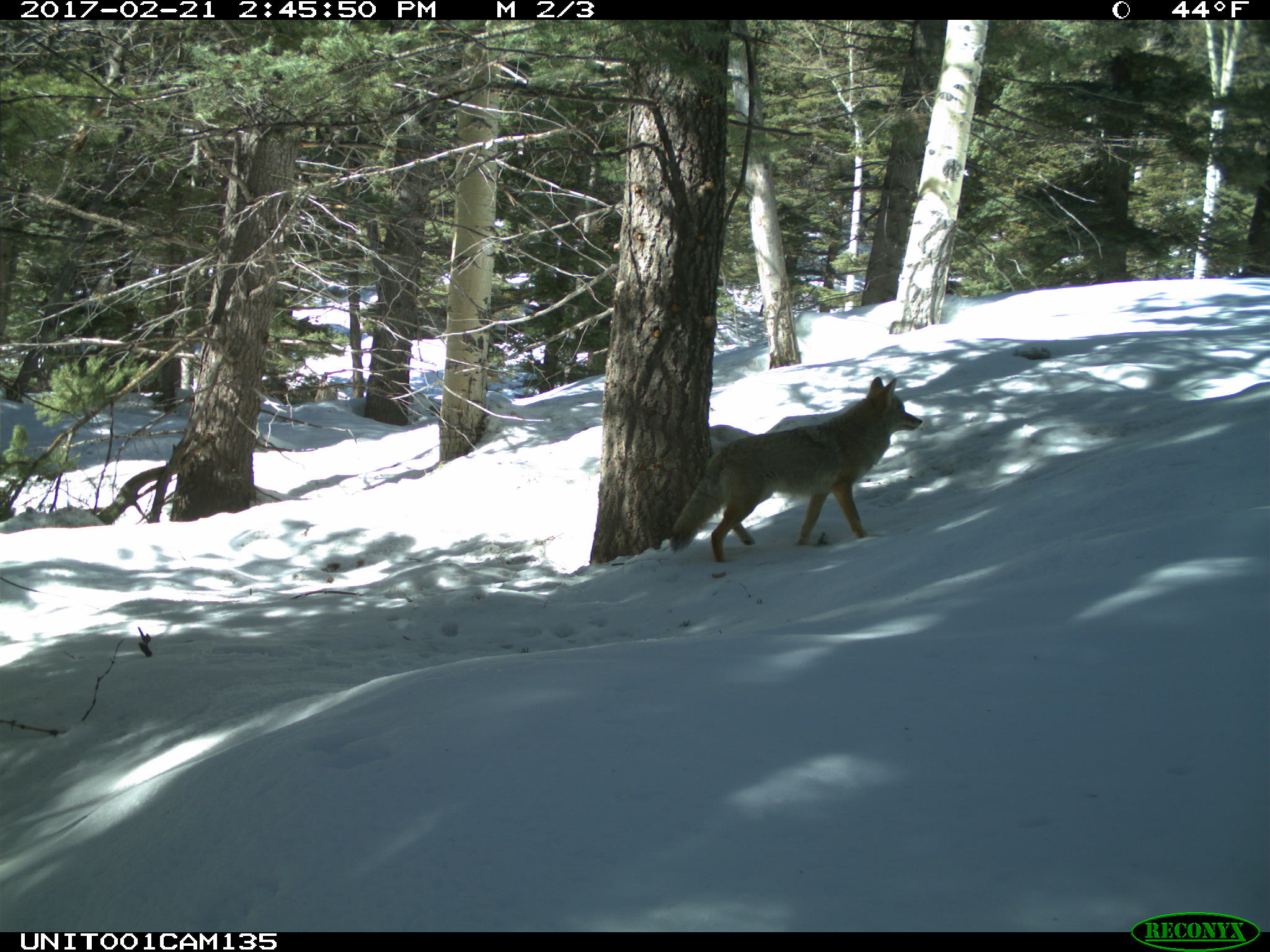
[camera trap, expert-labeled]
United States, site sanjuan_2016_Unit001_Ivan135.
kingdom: Animalia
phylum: Chordata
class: Mammalia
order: Carnivora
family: Canidae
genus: Canis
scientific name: Canis latrans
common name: coyote